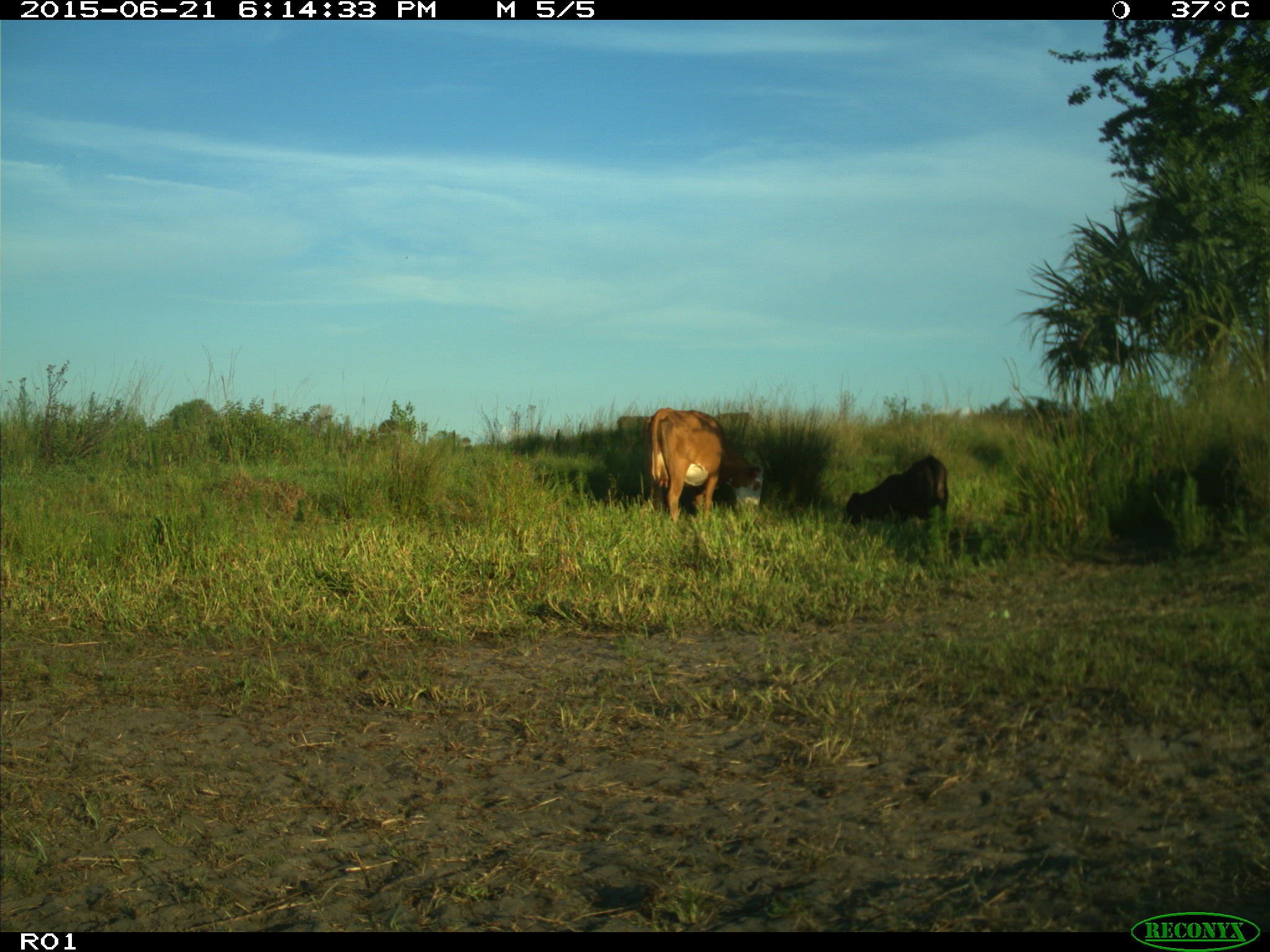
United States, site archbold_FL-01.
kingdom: Animalia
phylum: Chordata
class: Mammalia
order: Artiodactyla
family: Bovidae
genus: Bos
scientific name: Bos taurus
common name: domestic cow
Bos taurus (domestic cow).